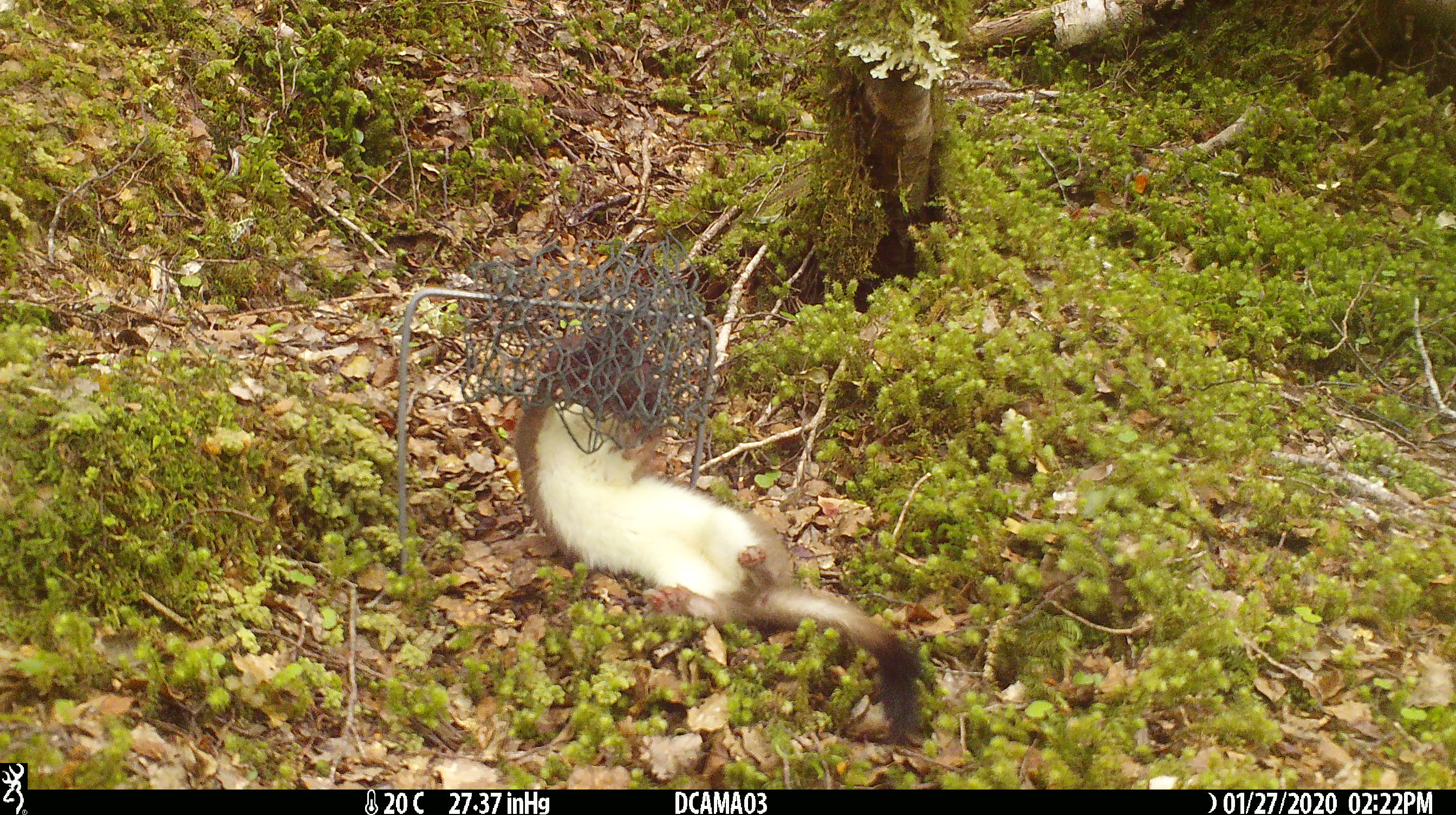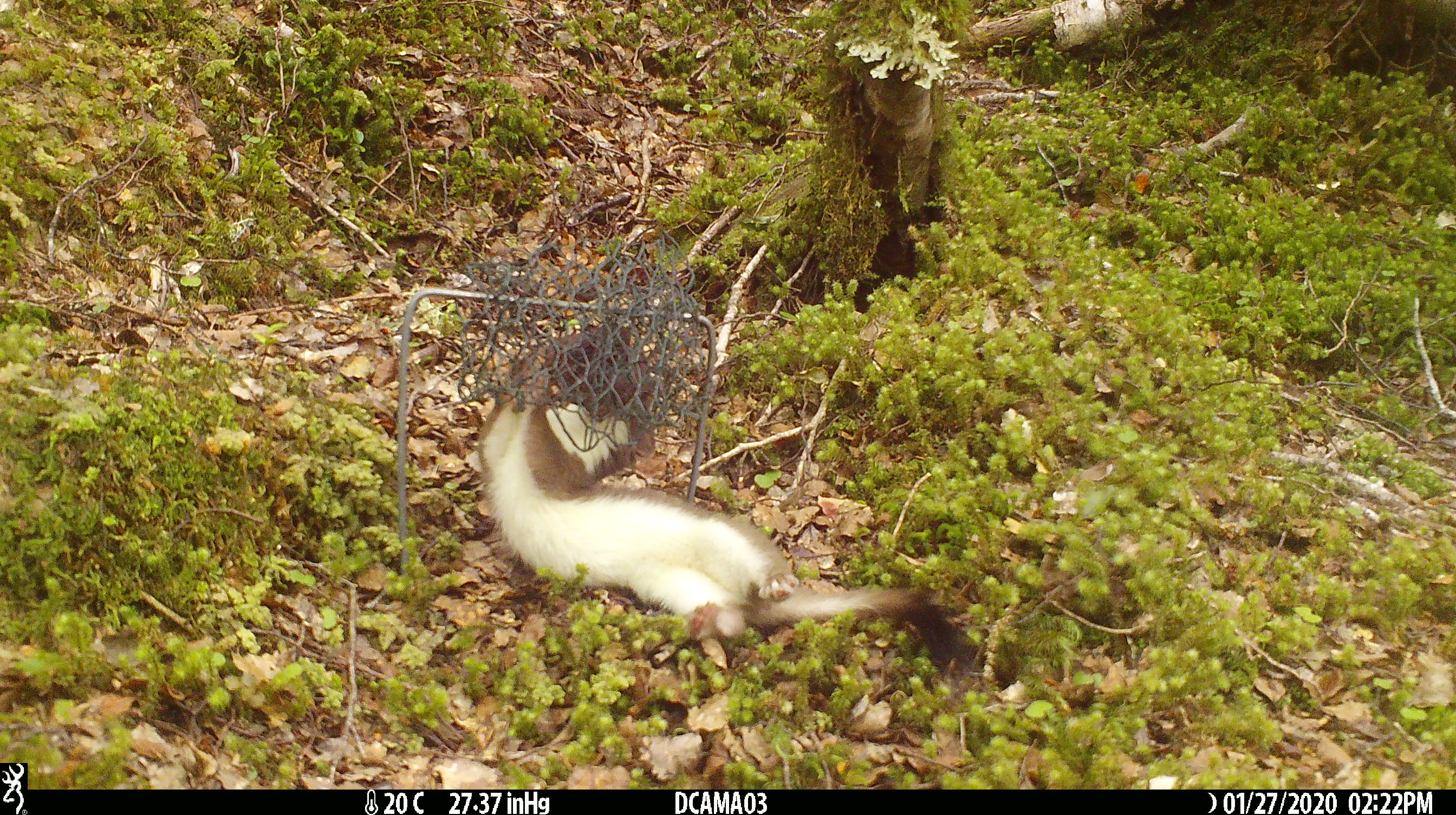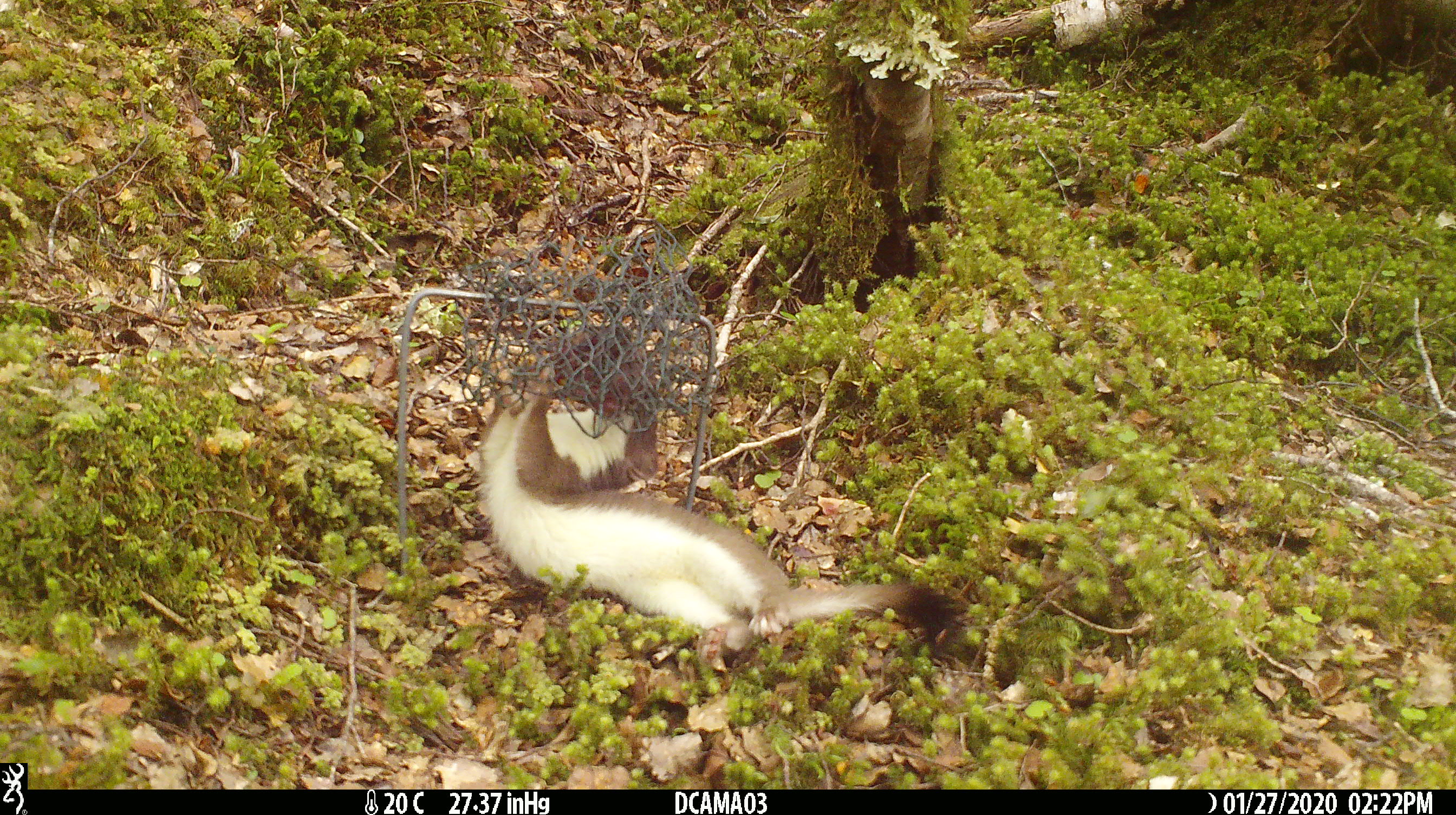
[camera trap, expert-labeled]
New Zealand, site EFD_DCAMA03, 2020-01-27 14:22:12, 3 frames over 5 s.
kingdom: Animalia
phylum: Chordata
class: Mammalia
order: Carnivora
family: Mustelidae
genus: Mustela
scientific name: Mustela erminea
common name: stoat